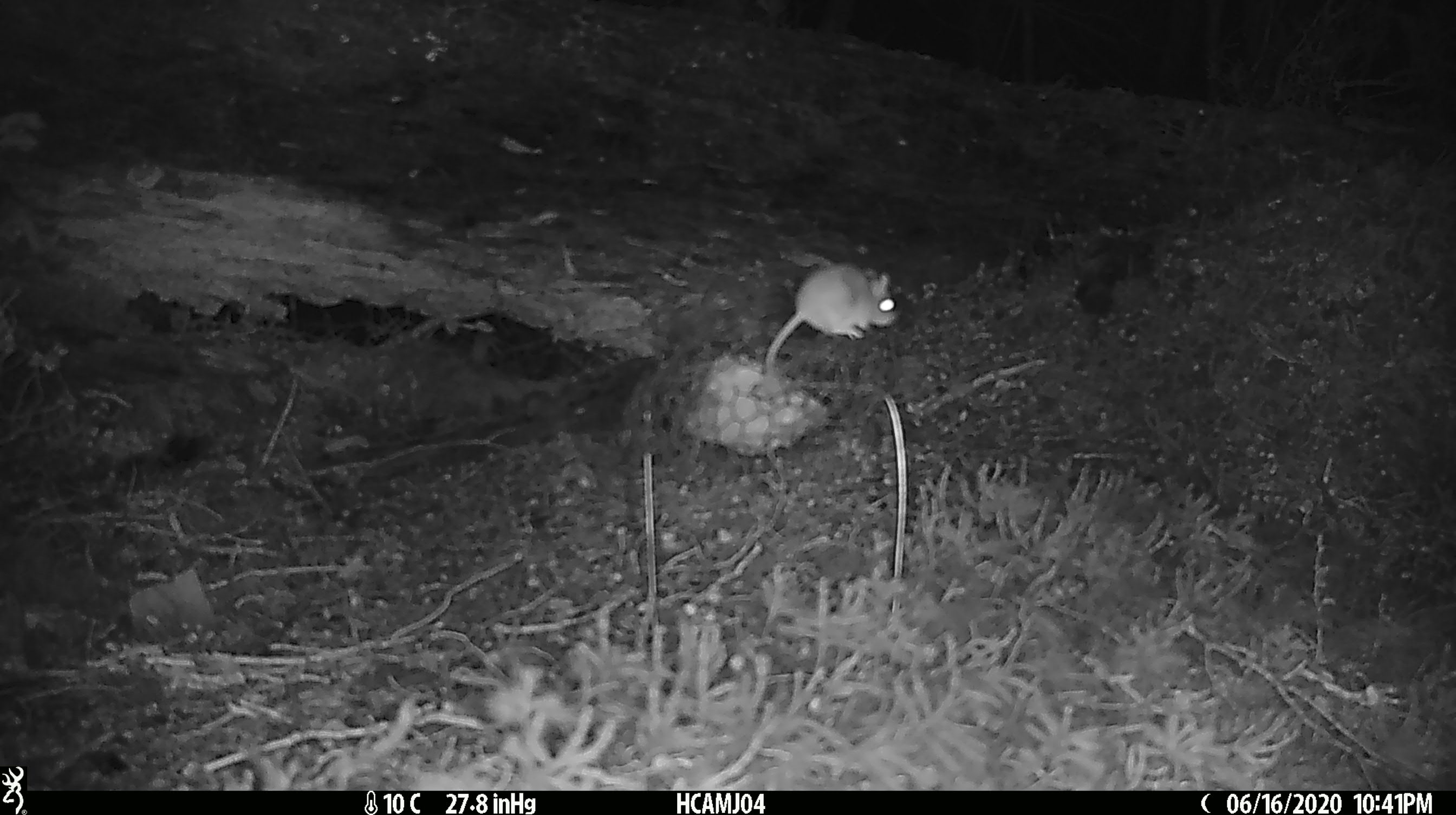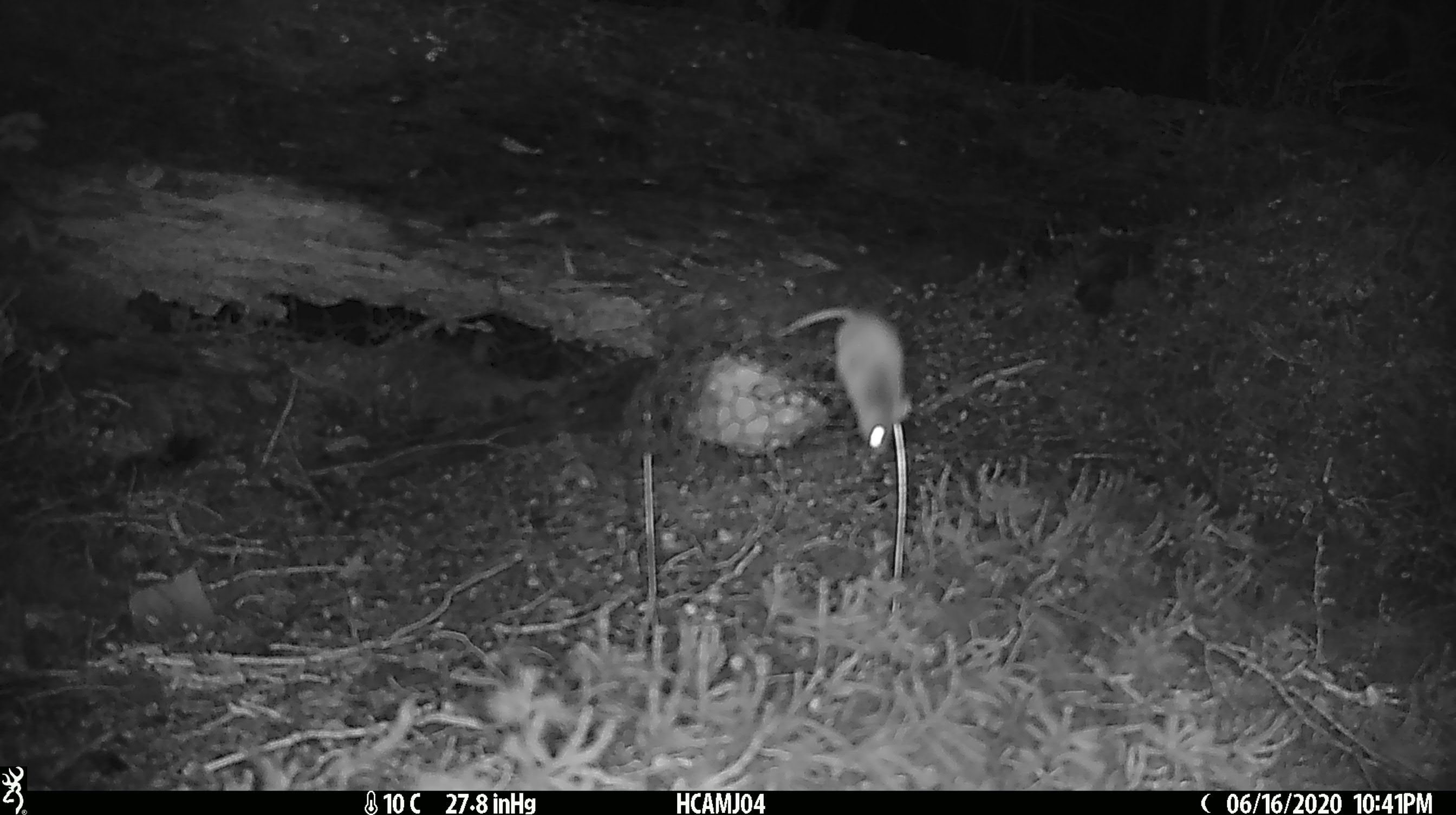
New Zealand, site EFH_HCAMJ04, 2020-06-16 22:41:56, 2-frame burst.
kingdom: Animalia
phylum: Chordata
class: Mammalia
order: Rodentia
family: Muridae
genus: Mus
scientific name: Mus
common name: mouse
Mouse (Mus).